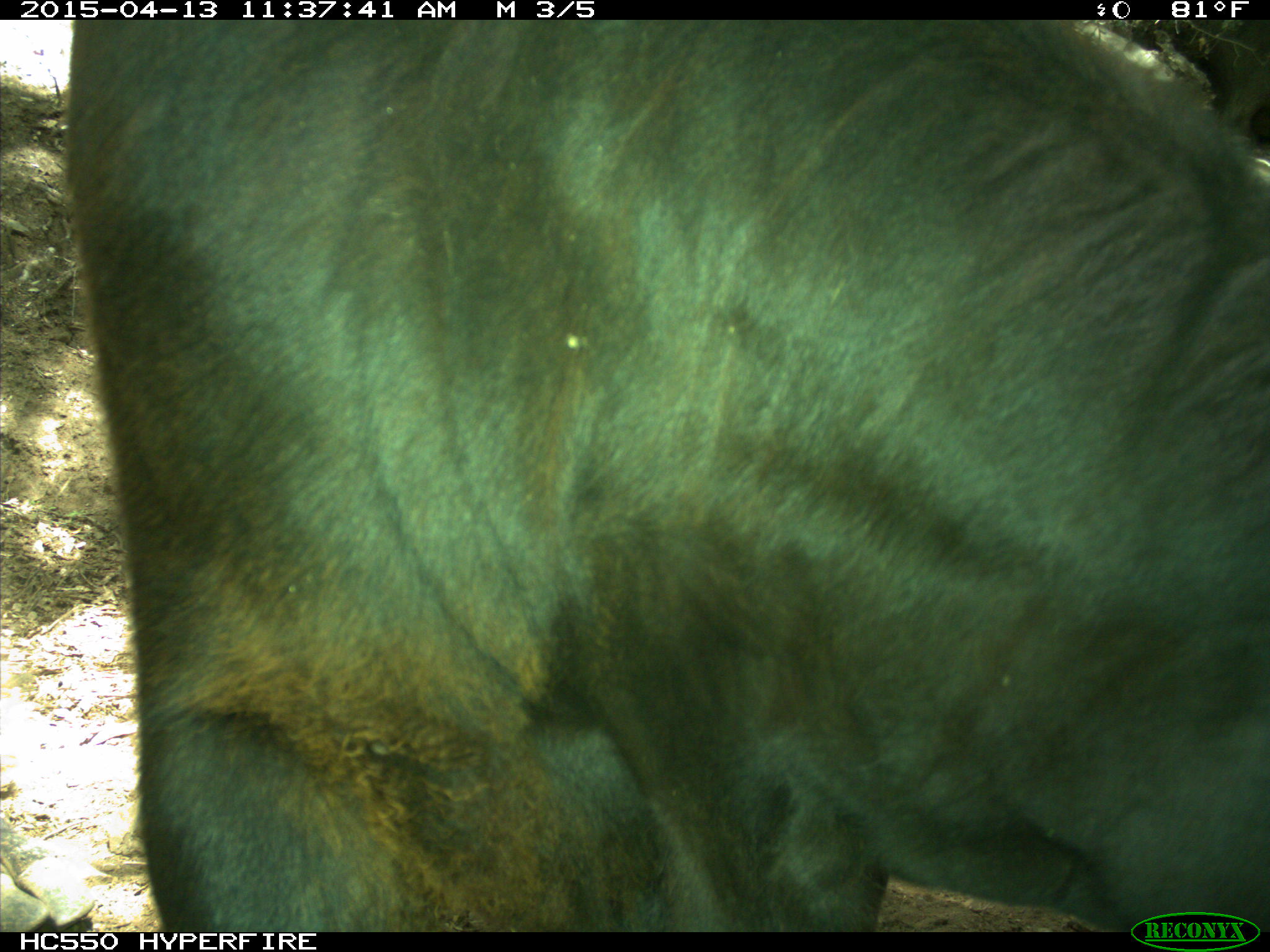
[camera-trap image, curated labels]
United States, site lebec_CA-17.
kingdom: Animalia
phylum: Chordata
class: Mammalia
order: Artiodactyla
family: Bovidae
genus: Bos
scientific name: Bos taurus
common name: domestic cow